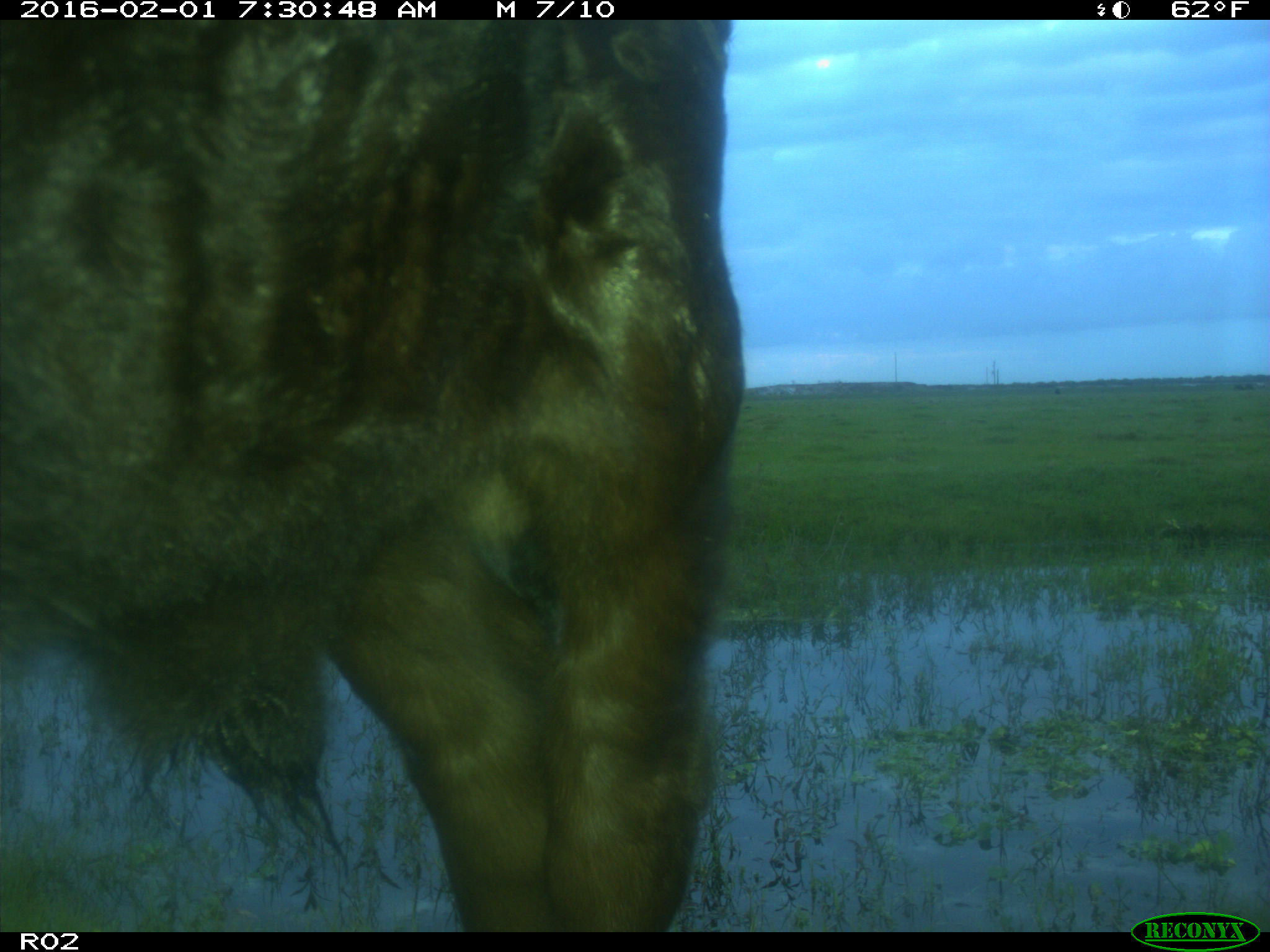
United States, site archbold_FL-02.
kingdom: Animalia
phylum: Chordata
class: Mammalia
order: Artiodactyla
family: Bovidae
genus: Bos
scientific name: Bos taurus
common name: domestic cow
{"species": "Bos taurus (domestic cow)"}